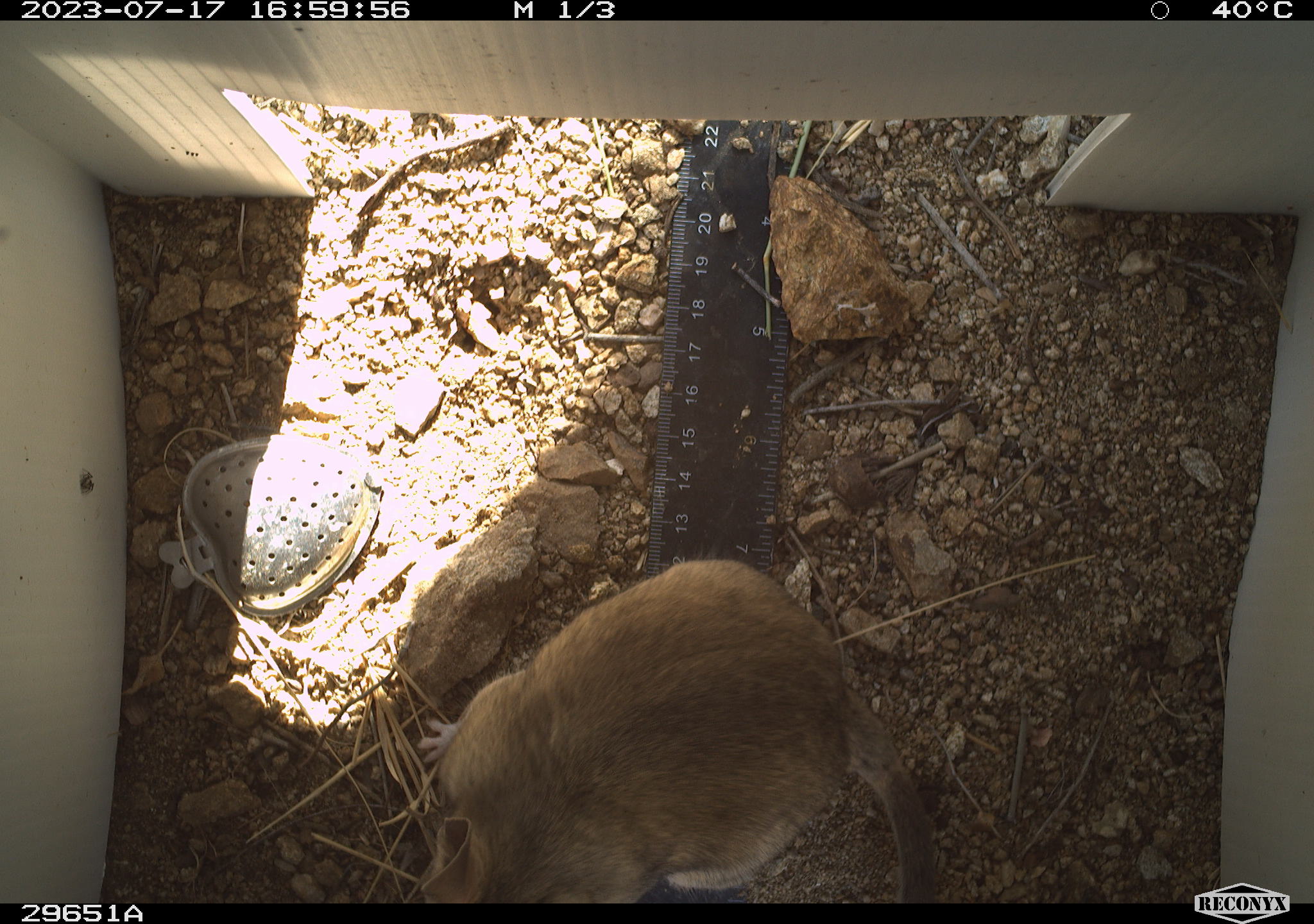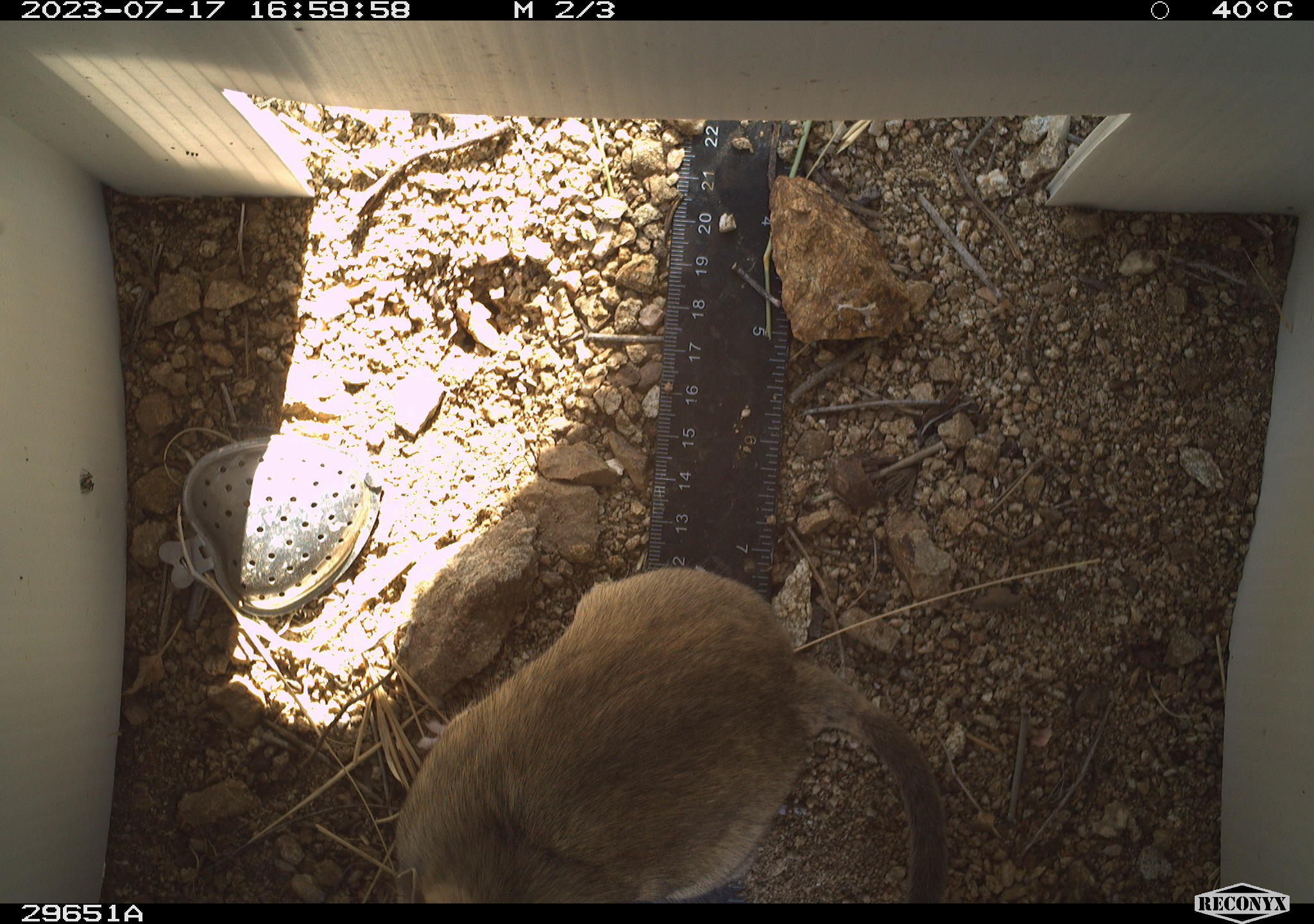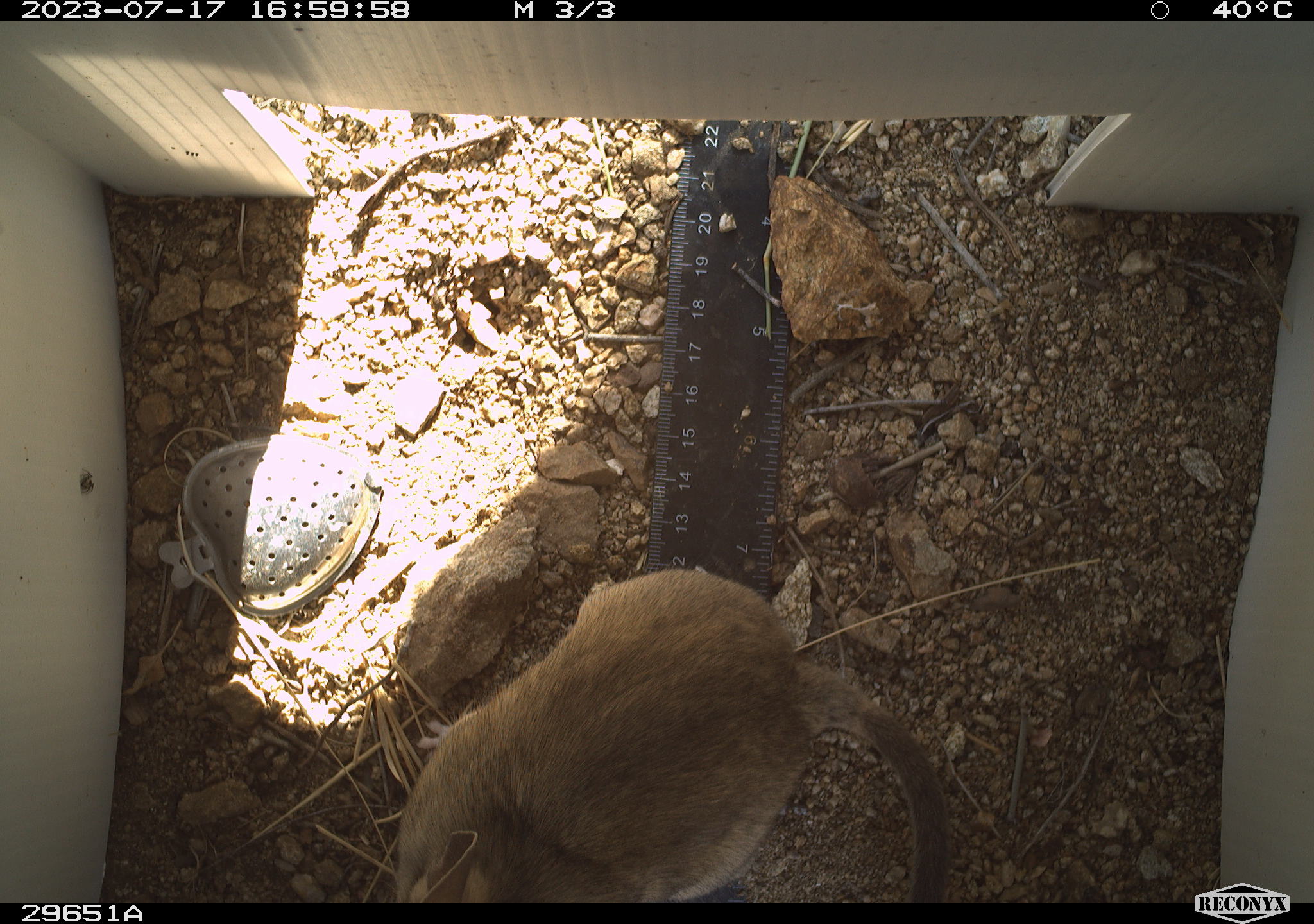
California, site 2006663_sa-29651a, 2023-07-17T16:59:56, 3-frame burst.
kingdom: Animalia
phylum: Chordata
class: Mammalia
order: Rodentia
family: Cricetidae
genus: Neotoma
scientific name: Neotoma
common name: pack rat or woodrat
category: neotoma species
Neotoma species (pack rat or woodrat) (Neotoma).